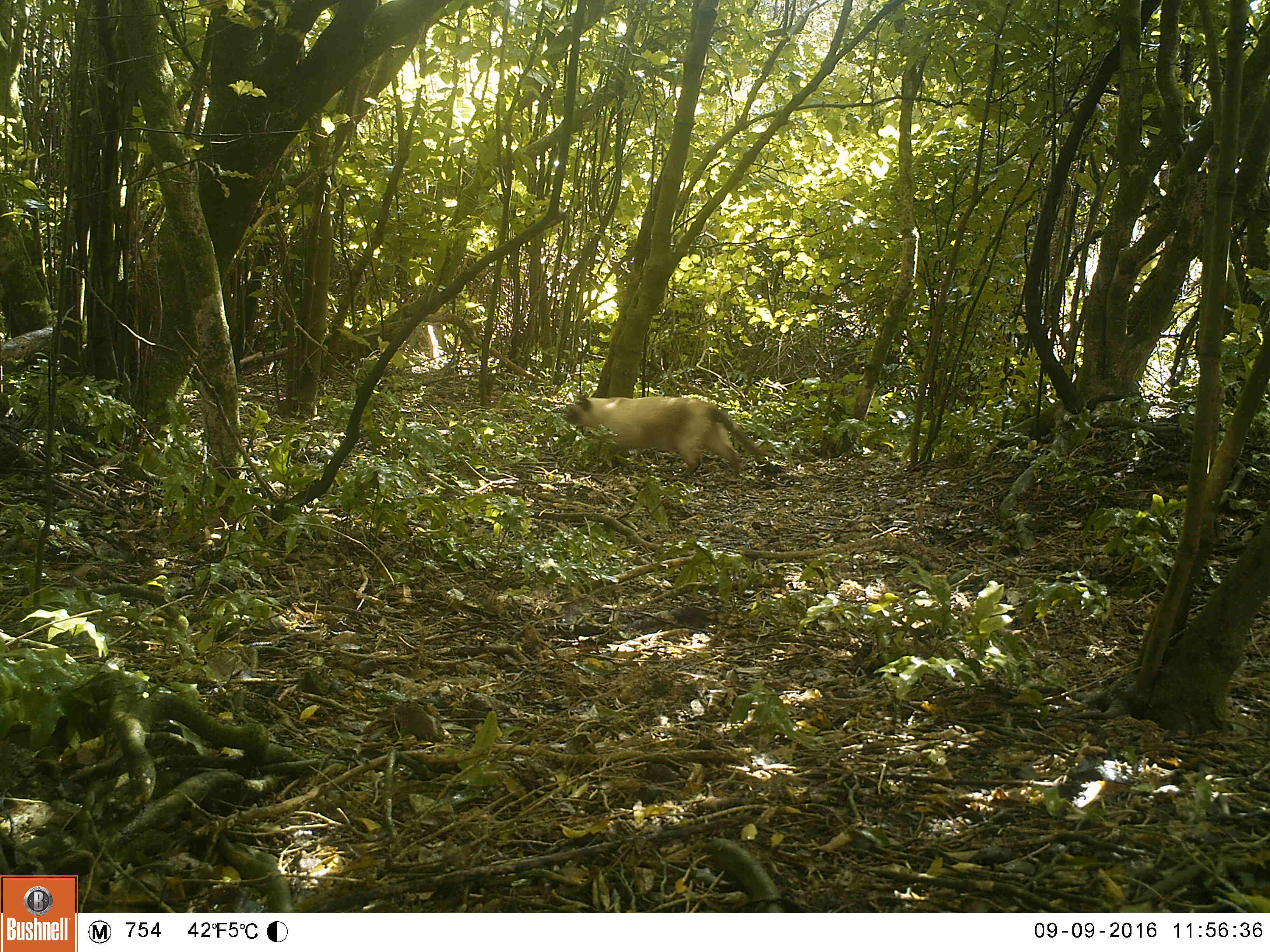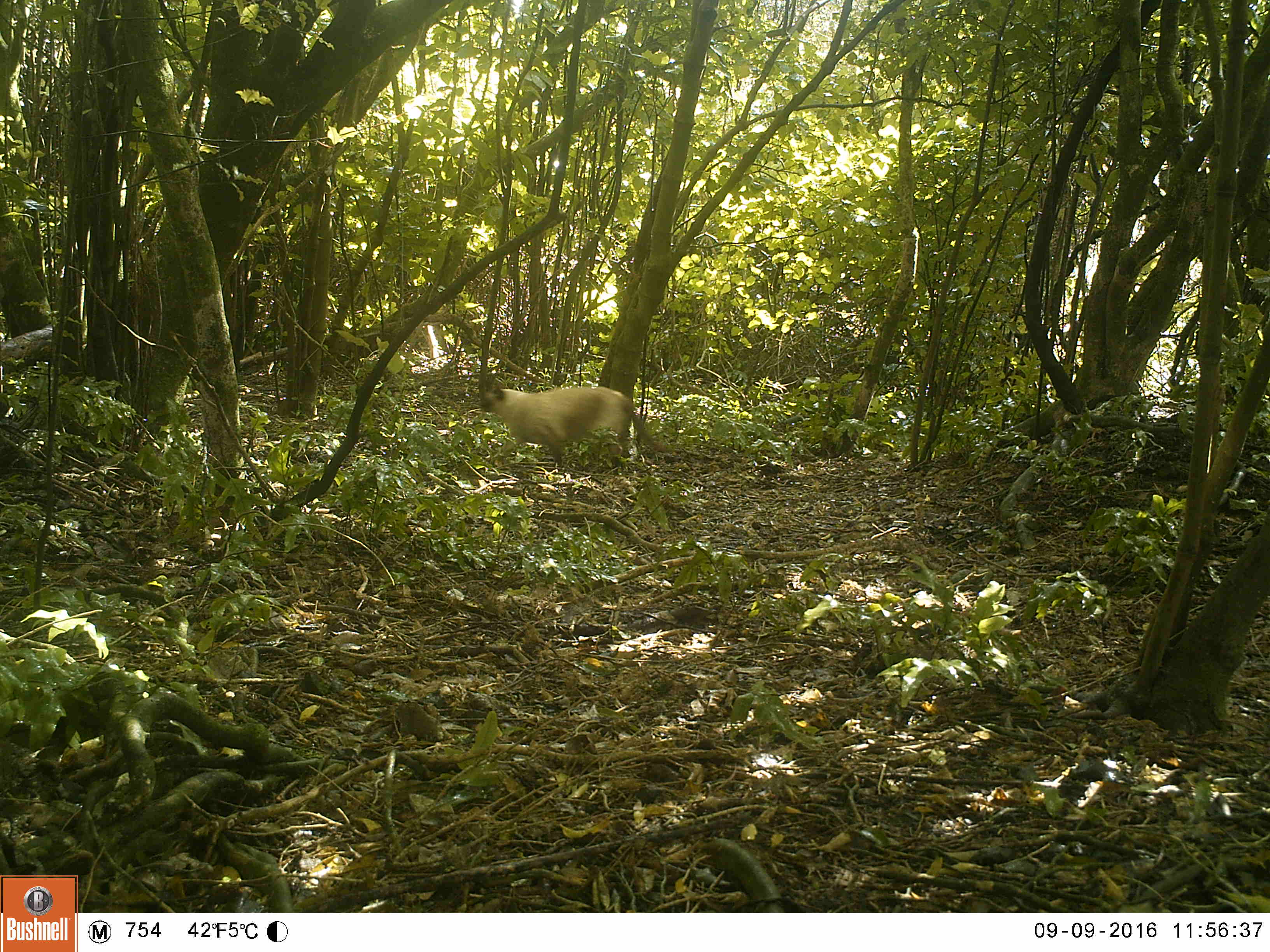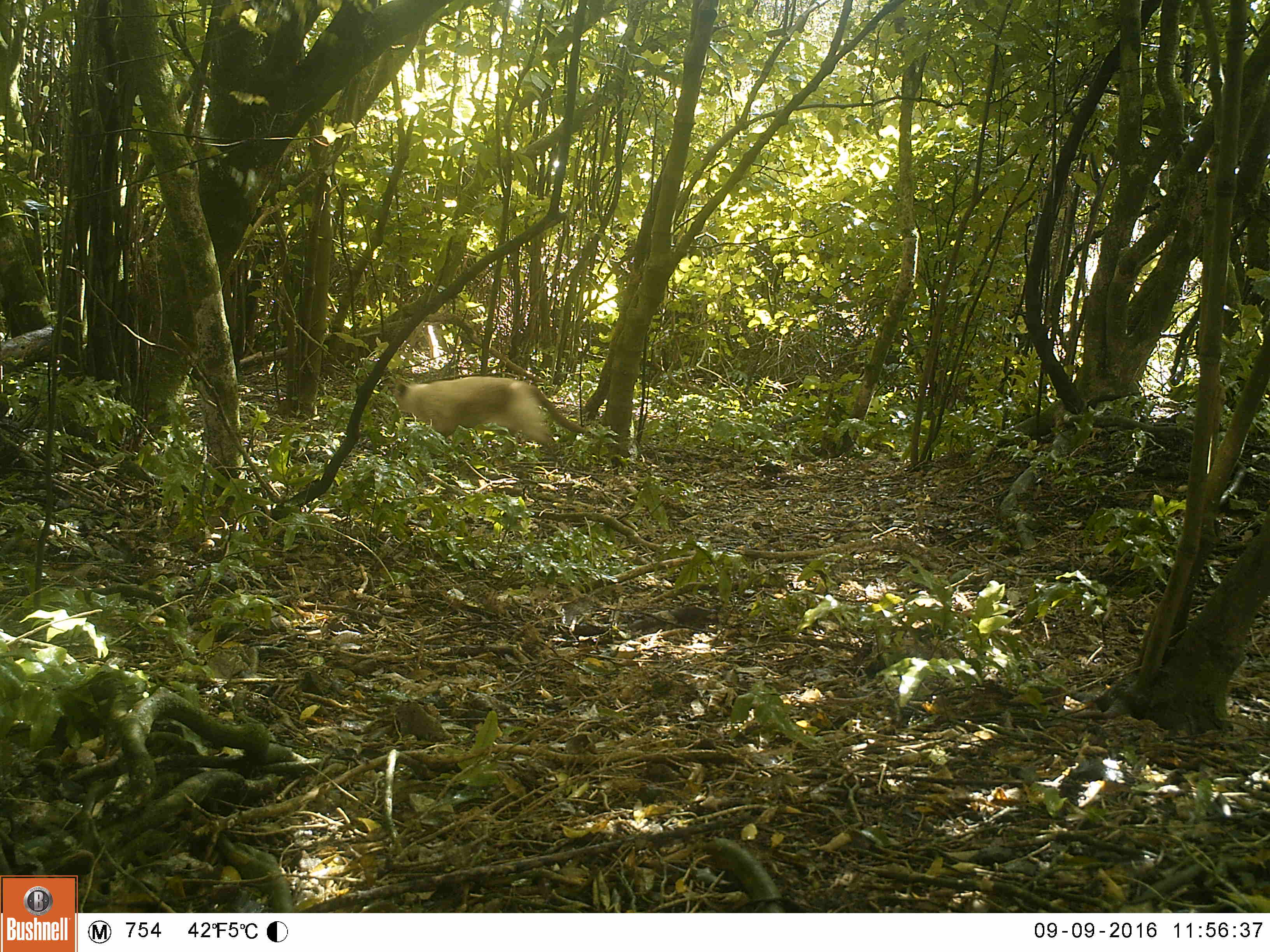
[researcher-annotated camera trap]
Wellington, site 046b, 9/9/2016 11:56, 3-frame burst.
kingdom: Animalia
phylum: Chordata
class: Mammalia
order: Carnivora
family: Felidae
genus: Felis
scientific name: Felis catus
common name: cat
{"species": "cat (Felis catus)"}